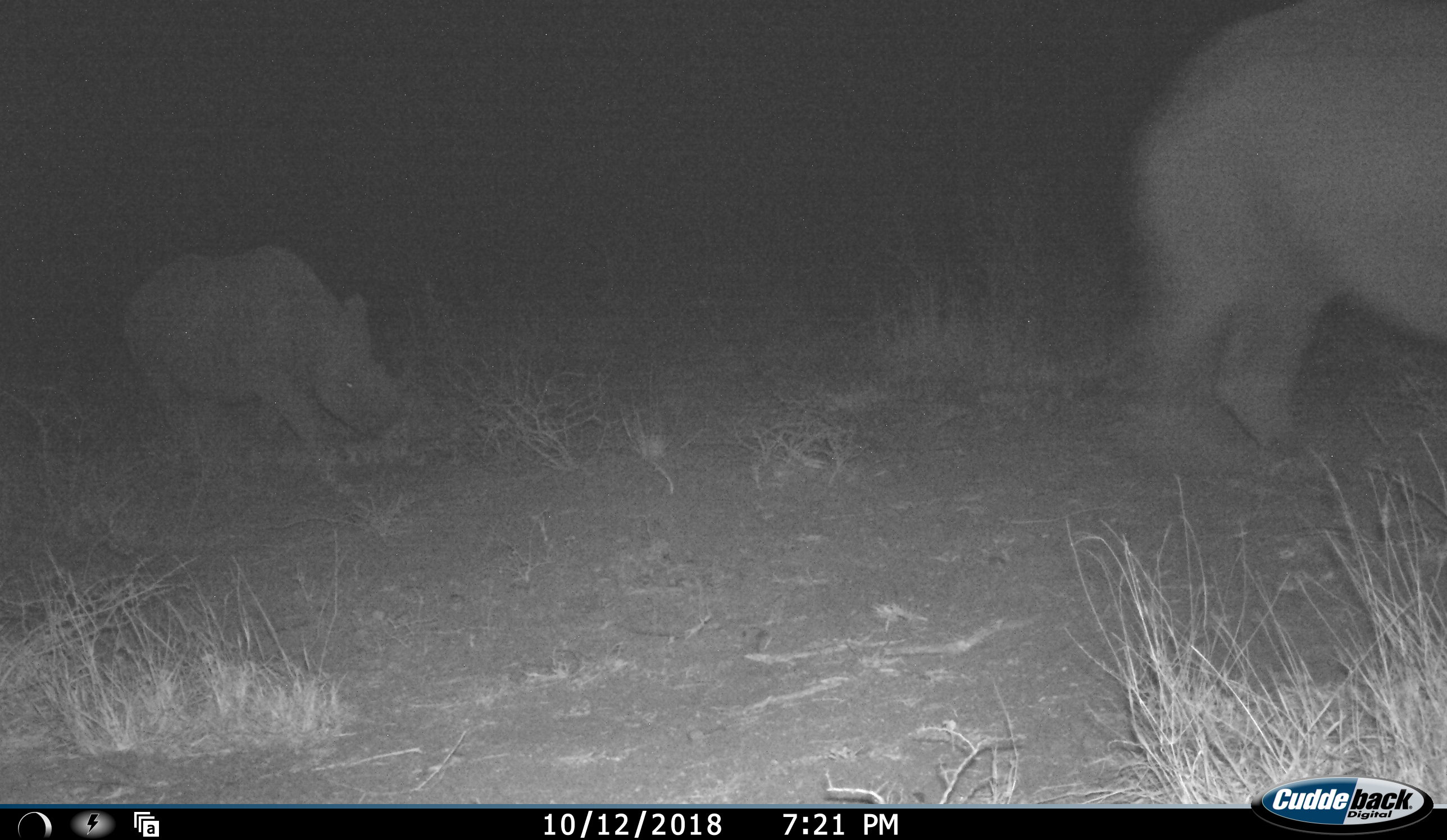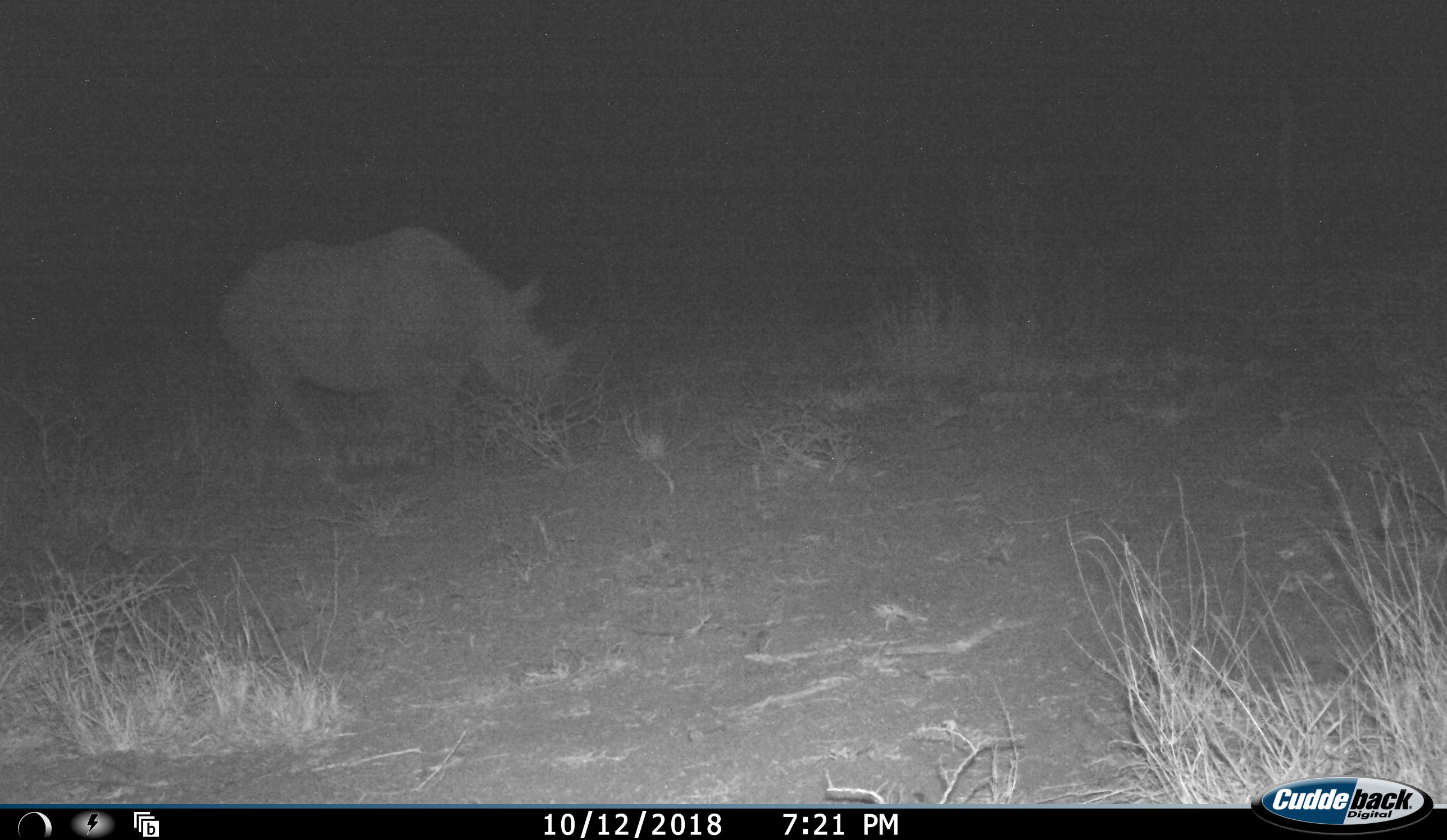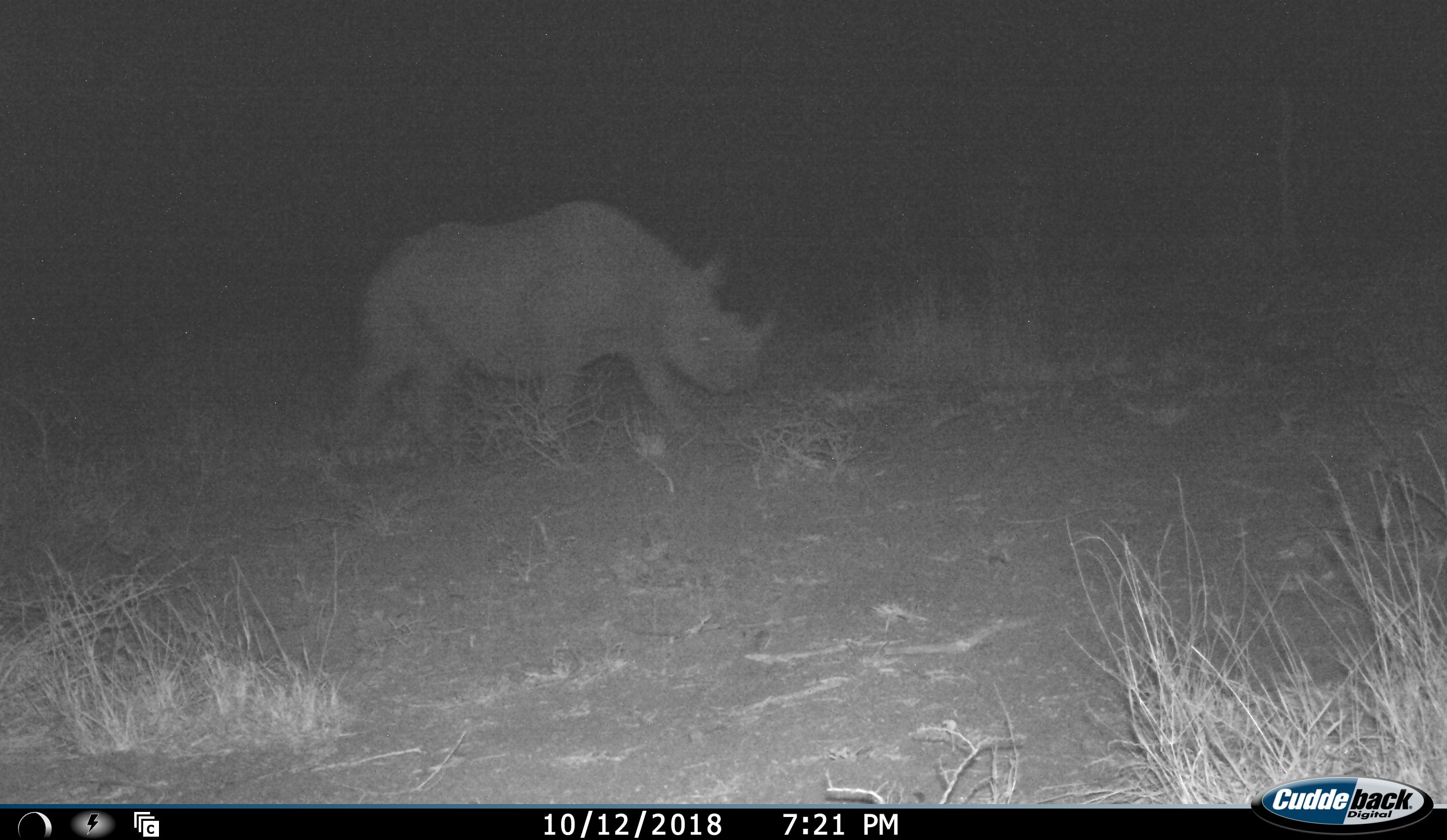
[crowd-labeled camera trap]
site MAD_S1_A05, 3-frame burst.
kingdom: Animalia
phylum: Chordata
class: Mammalia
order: Perissodactyla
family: Rhinocerotidae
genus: Ceratotherium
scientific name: Ceratotherium simum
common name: white rhinoceros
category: rhinoceroswhite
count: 2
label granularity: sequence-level